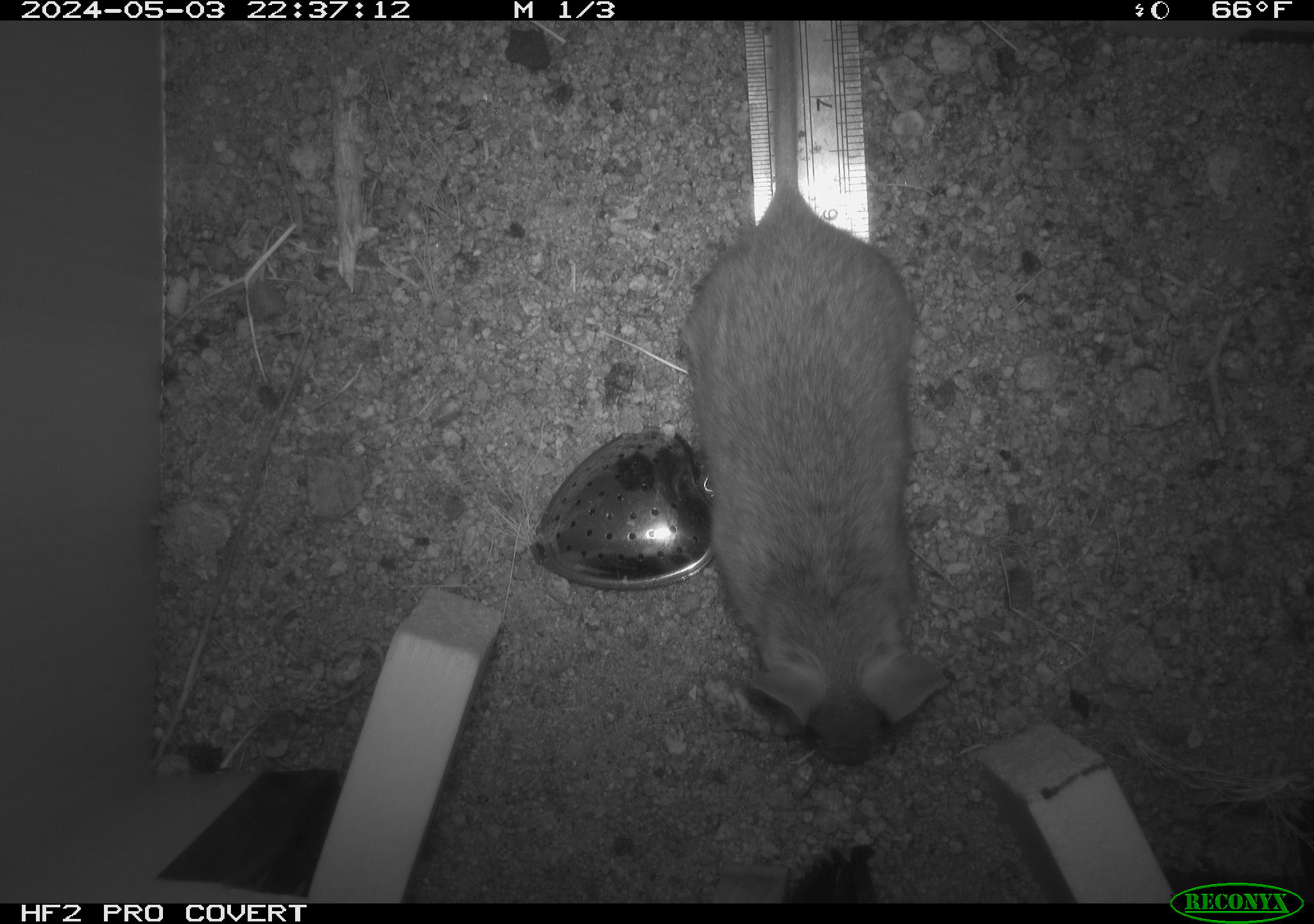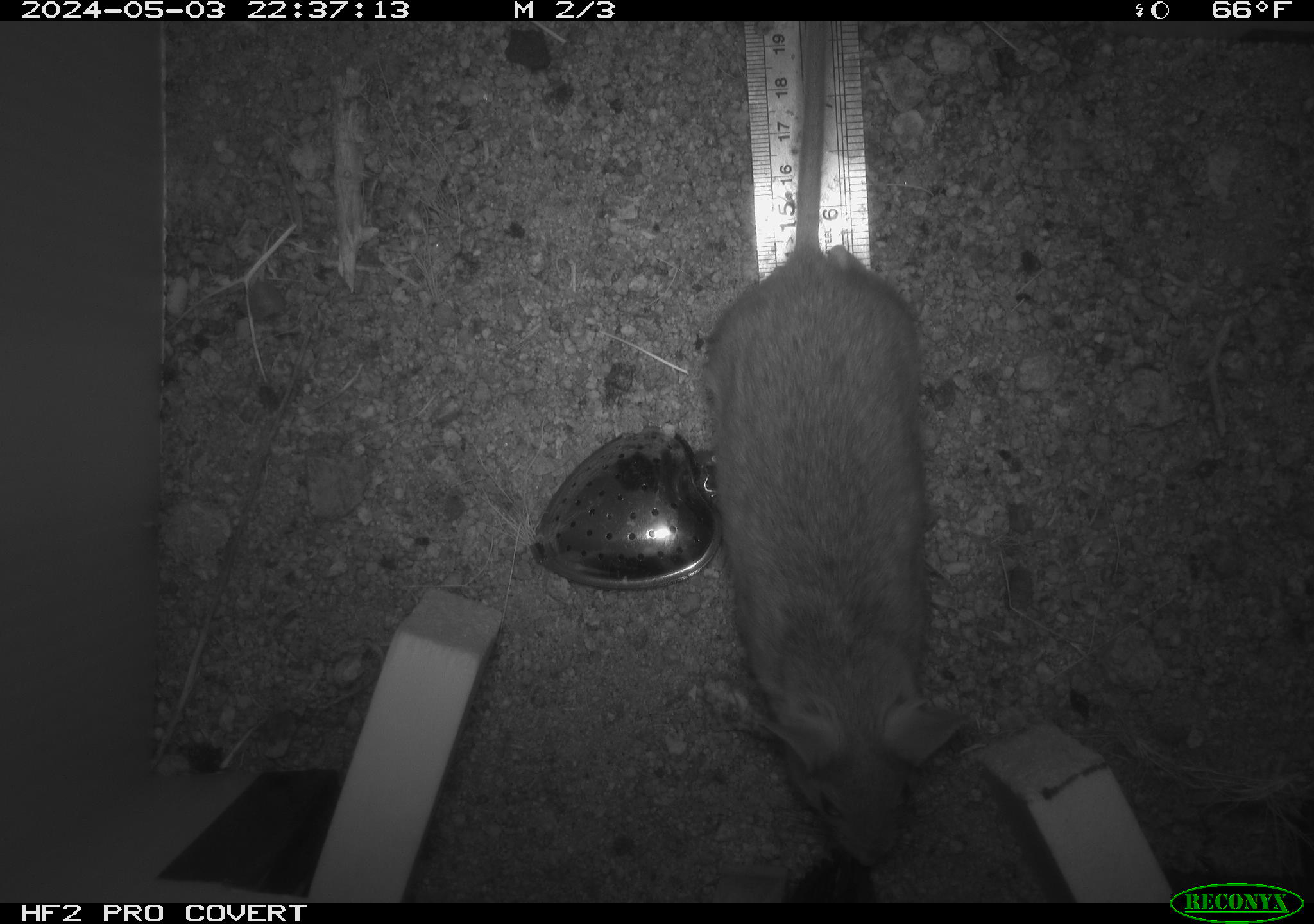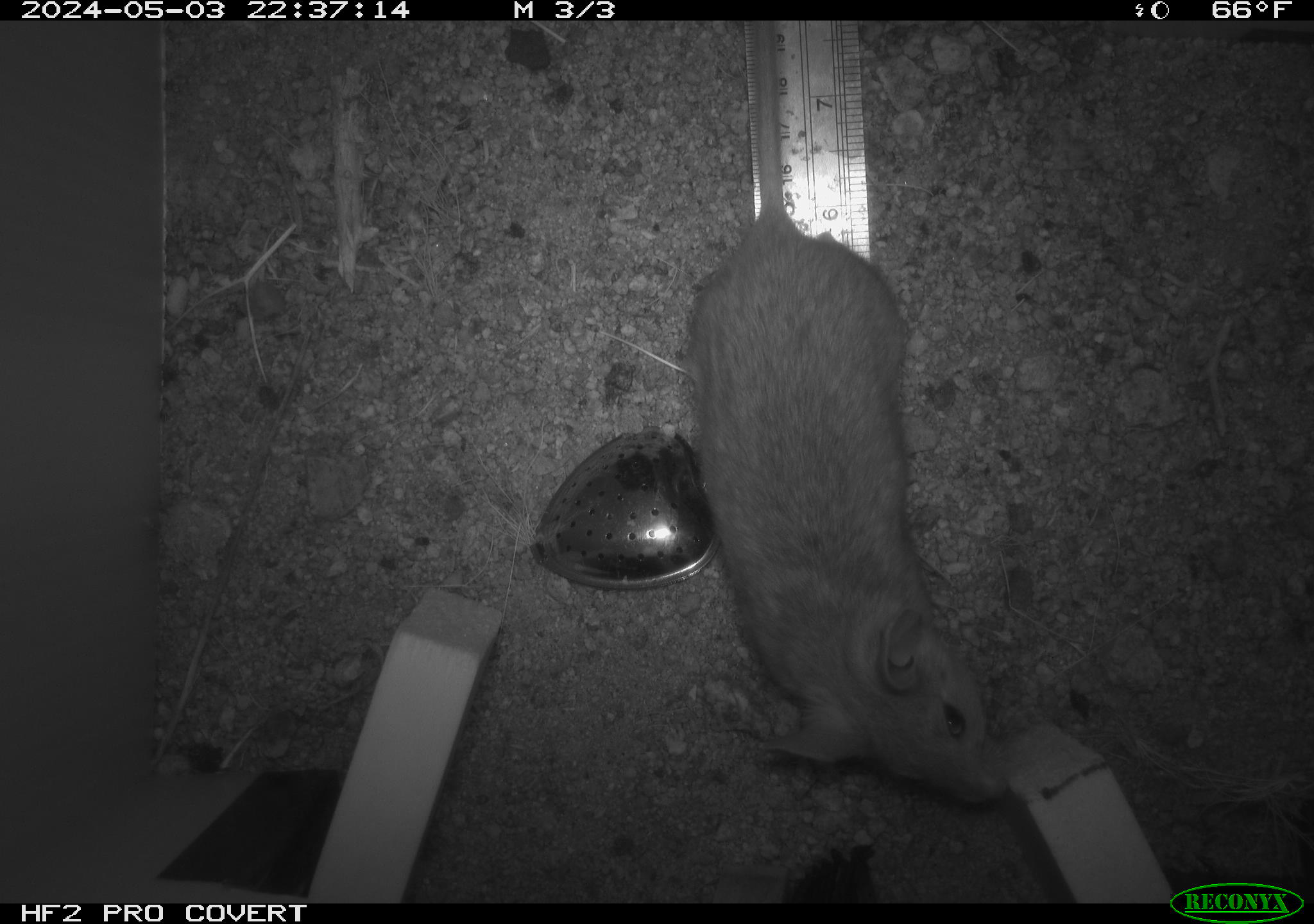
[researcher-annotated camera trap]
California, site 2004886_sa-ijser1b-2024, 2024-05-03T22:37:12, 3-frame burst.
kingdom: Animalia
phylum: Chordata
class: Mammalia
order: Rodentia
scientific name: Rodentia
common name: woodrat or rat or mouse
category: woodrat or rat or mouse species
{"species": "woodrat or rat or mouse species (woodrat or rat or mouse) (Rodentia)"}